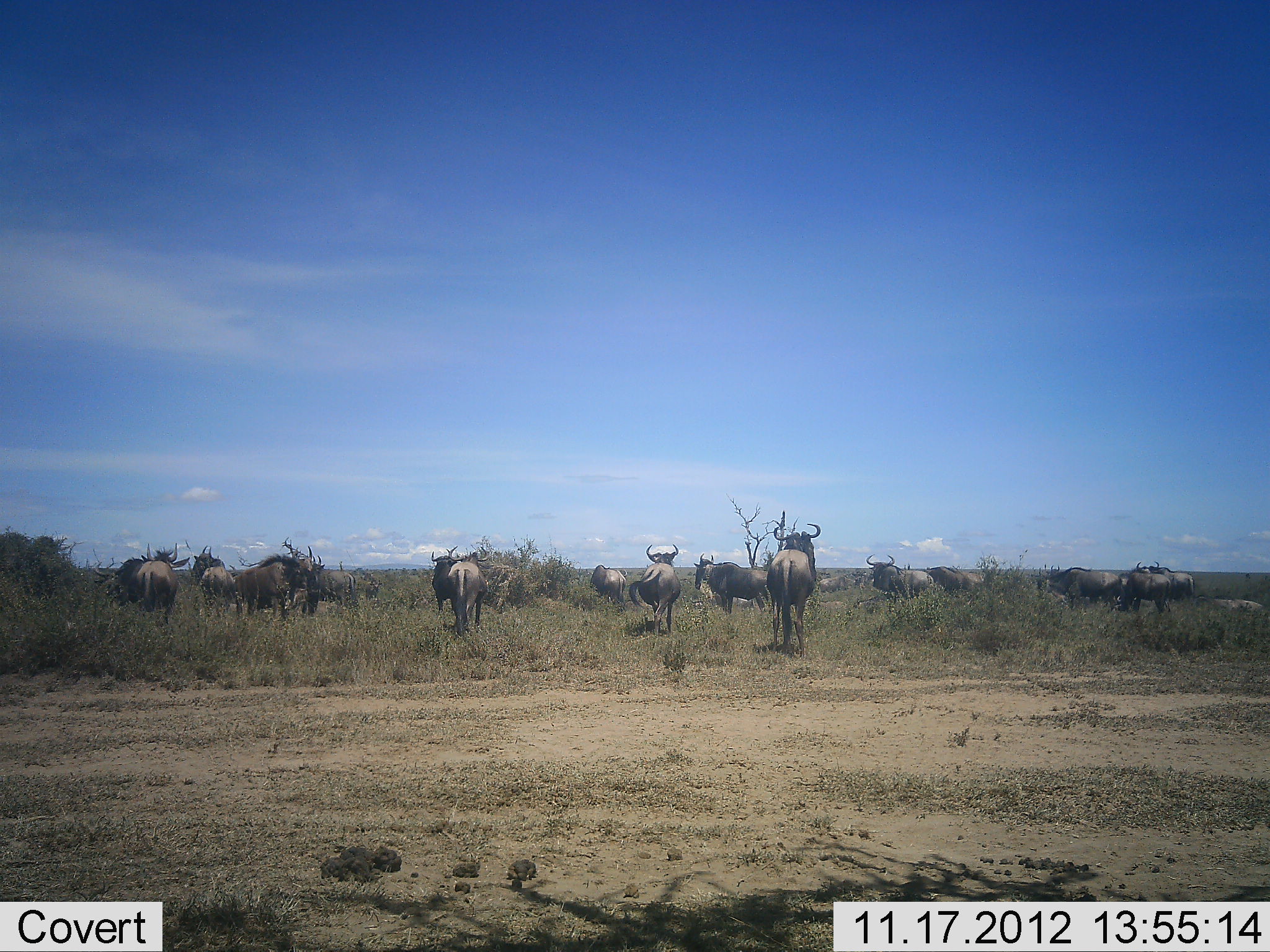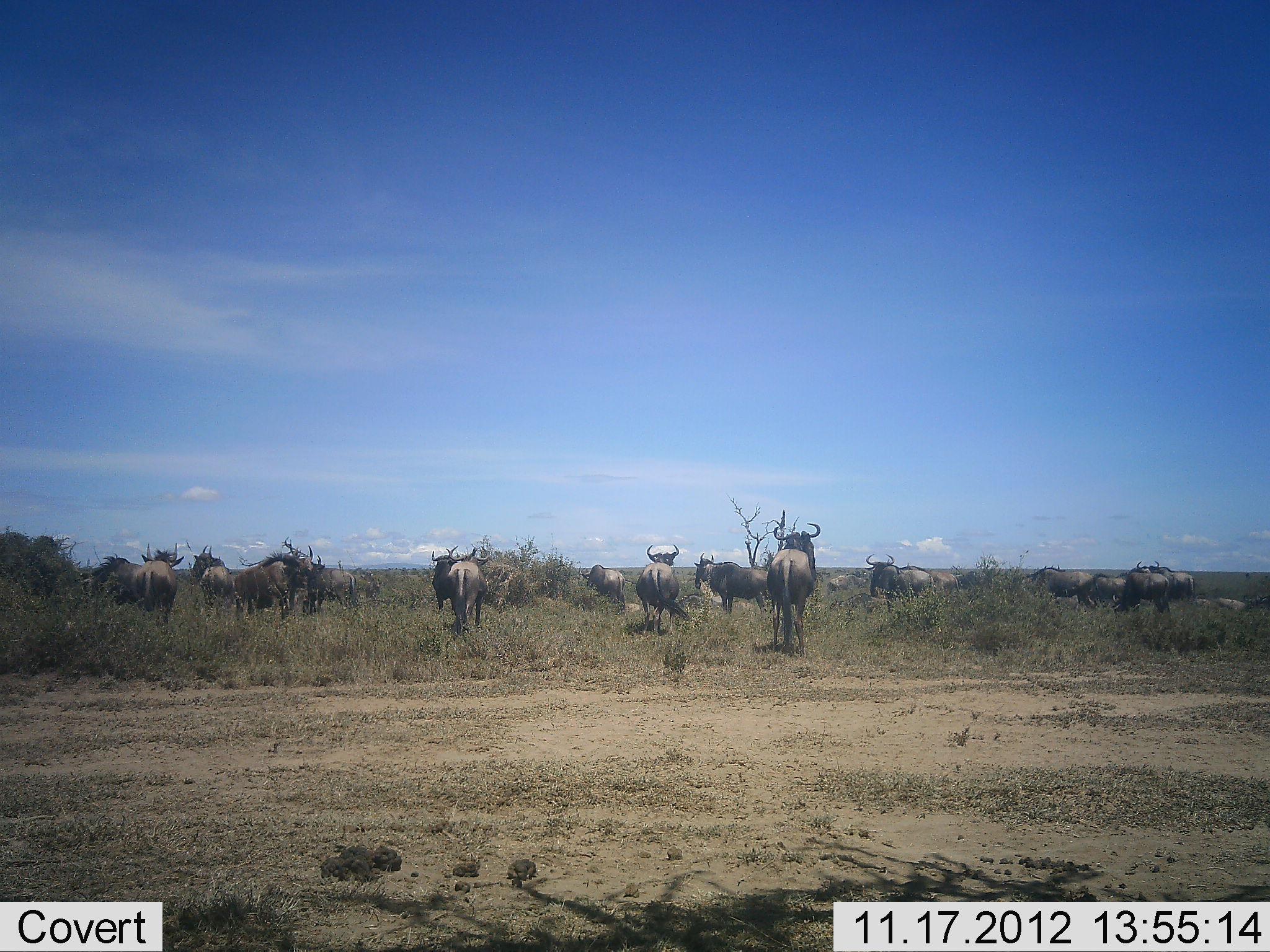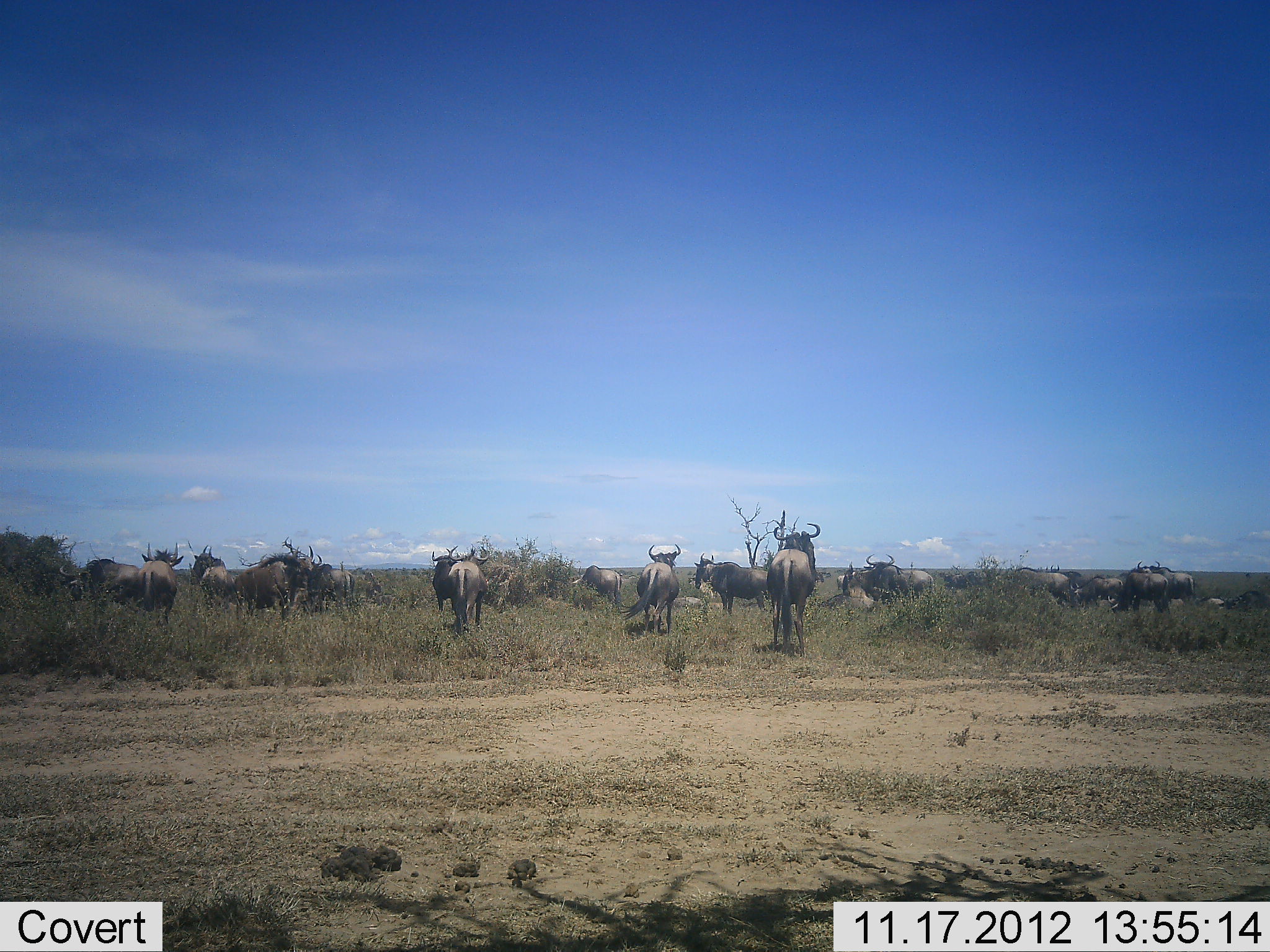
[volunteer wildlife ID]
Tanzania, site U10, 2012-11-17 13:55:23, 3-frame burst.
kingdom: Animalia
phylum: Chordata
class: Mammalia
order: Artiodactyla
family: Bovidae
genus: Connochaetes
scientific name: Connochaetes taurinus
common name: blue wildebeest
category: wildebeest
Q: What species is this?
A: Wildebeest (blue wildebeest) (Connochaetes taurinus).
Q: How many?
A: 11-50.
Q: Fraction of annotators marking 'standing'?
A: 80%.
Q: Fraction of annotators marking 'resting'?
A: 10%.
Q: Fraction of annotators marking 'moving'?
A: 70%.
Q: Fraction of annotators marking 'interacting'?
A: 0%.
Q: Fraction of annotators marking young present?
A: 0%.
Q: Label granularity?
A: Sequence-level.